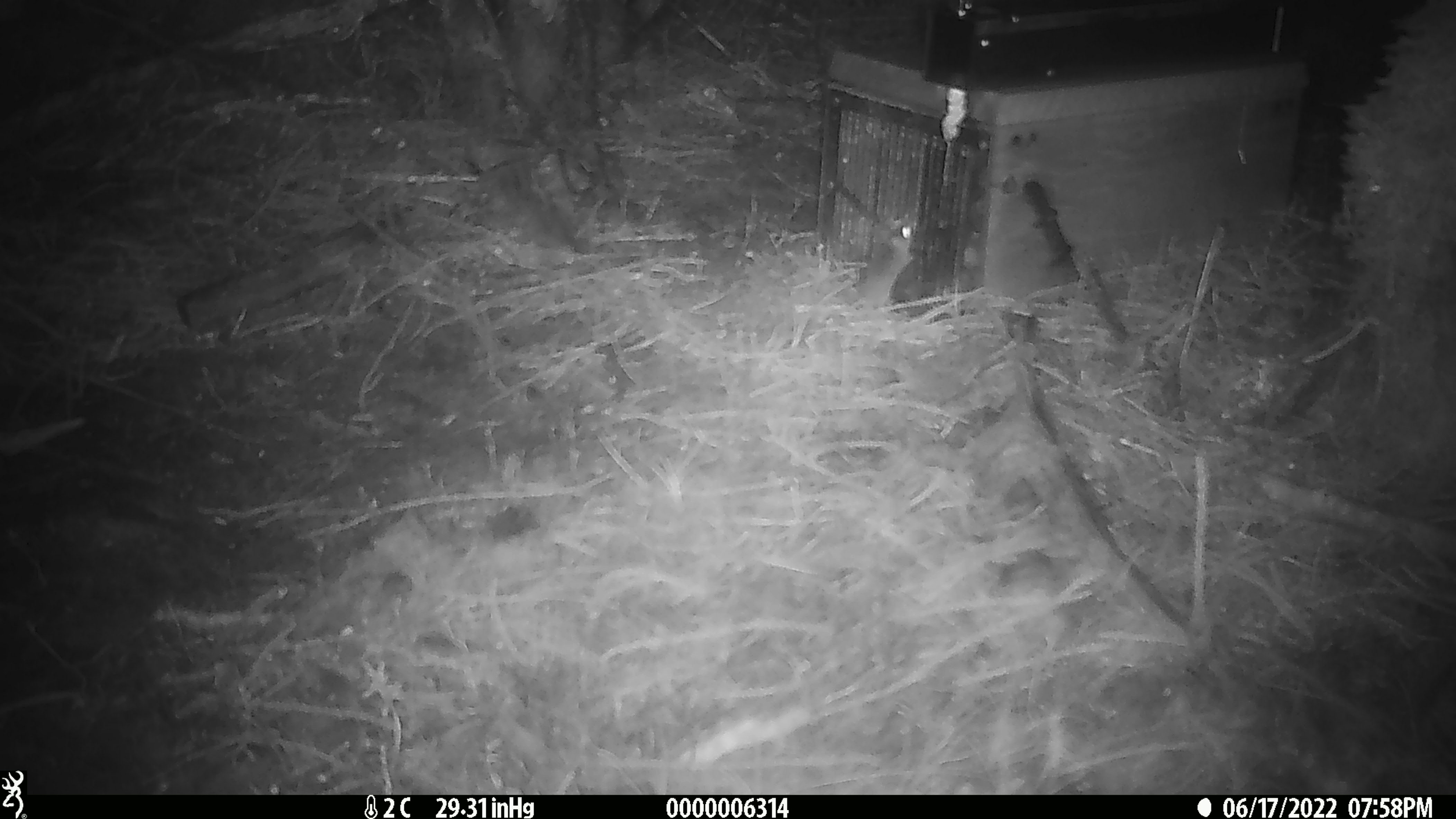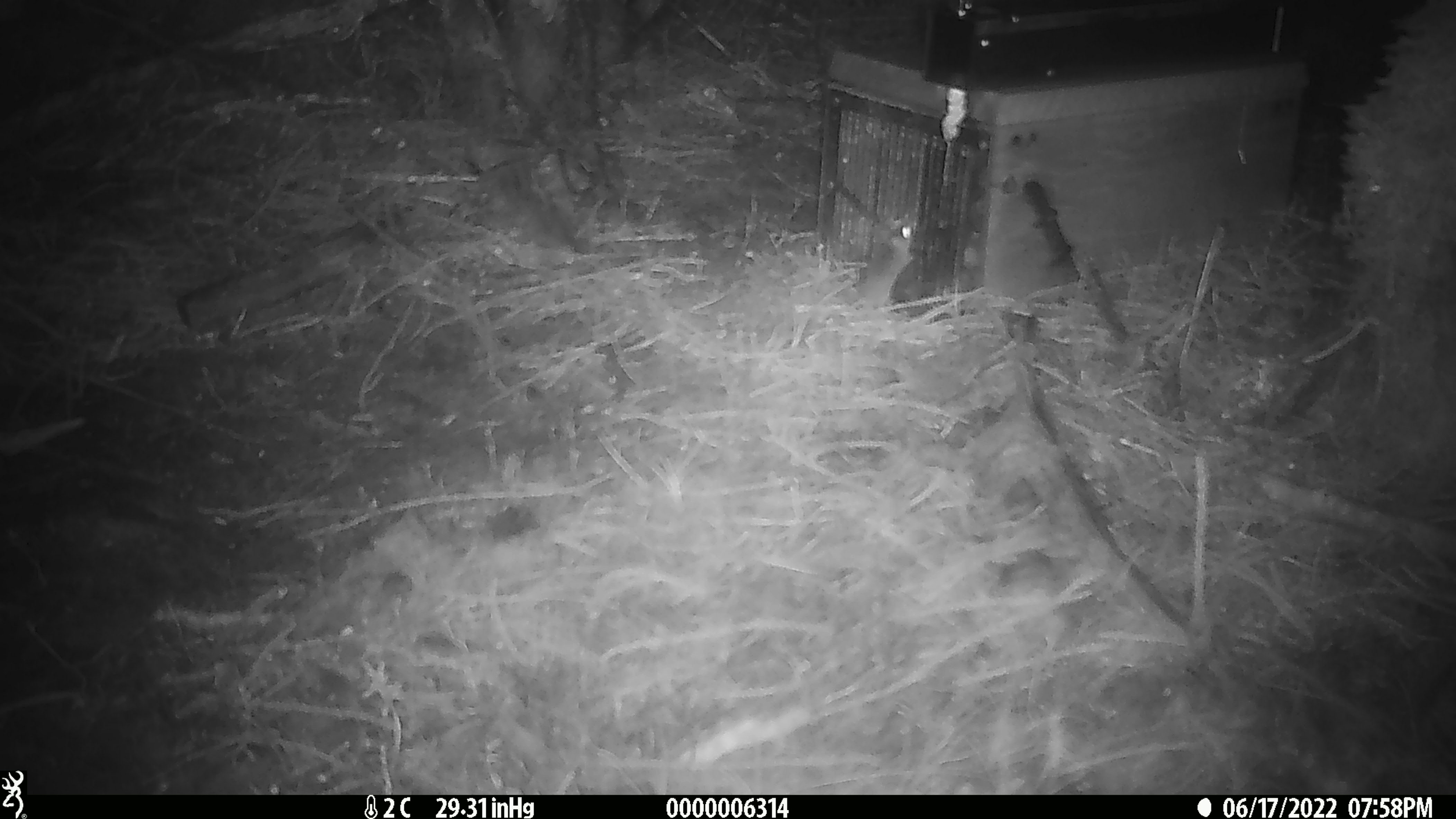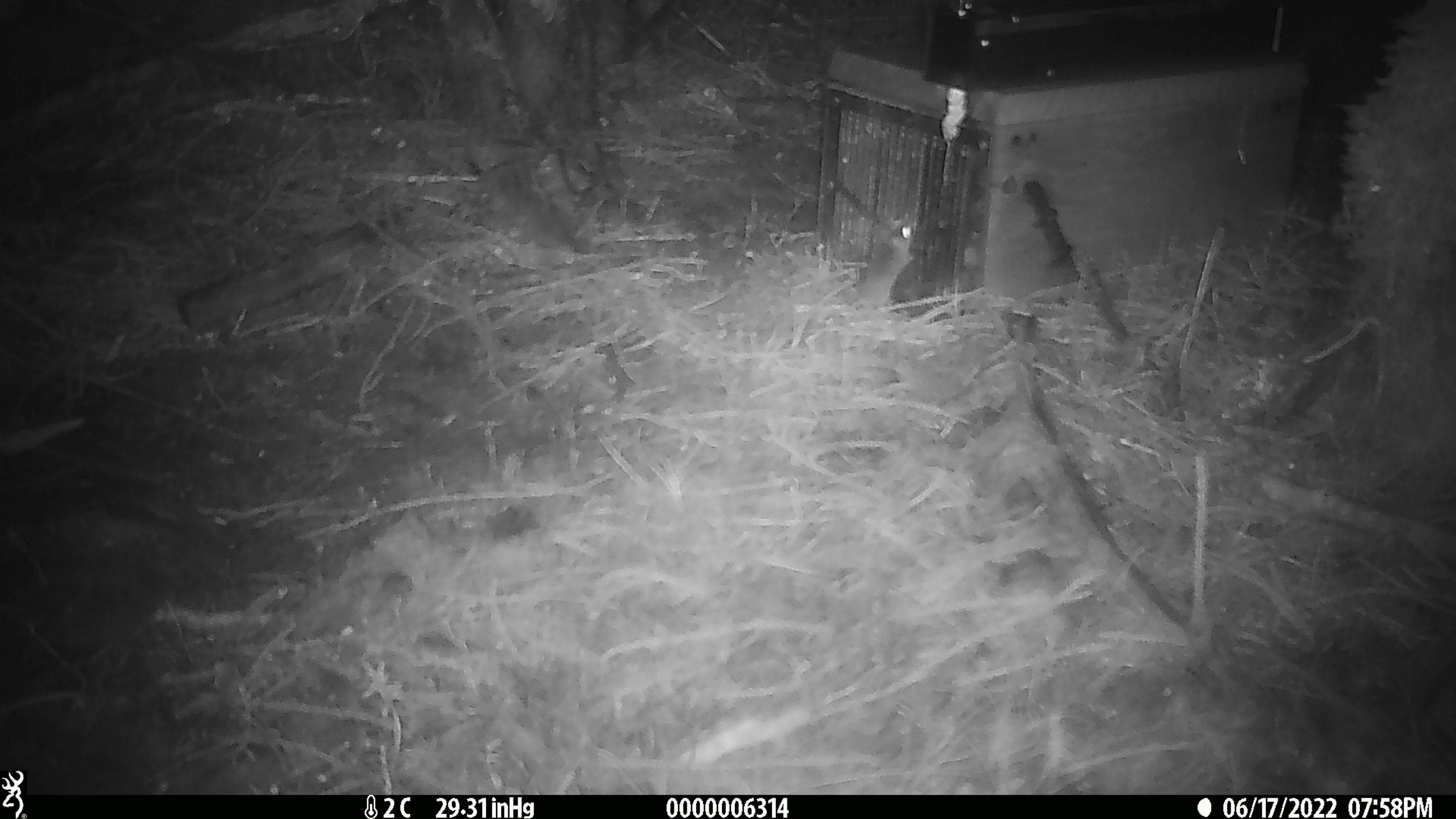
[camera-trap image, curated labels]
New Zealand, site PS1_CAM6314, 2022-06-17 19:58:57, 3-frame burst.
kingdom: Animalia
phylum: Chordata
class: Mammalia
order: Rodentia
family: Muridae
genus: Mus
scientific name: Mus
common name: mouse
Mouse (Mus).